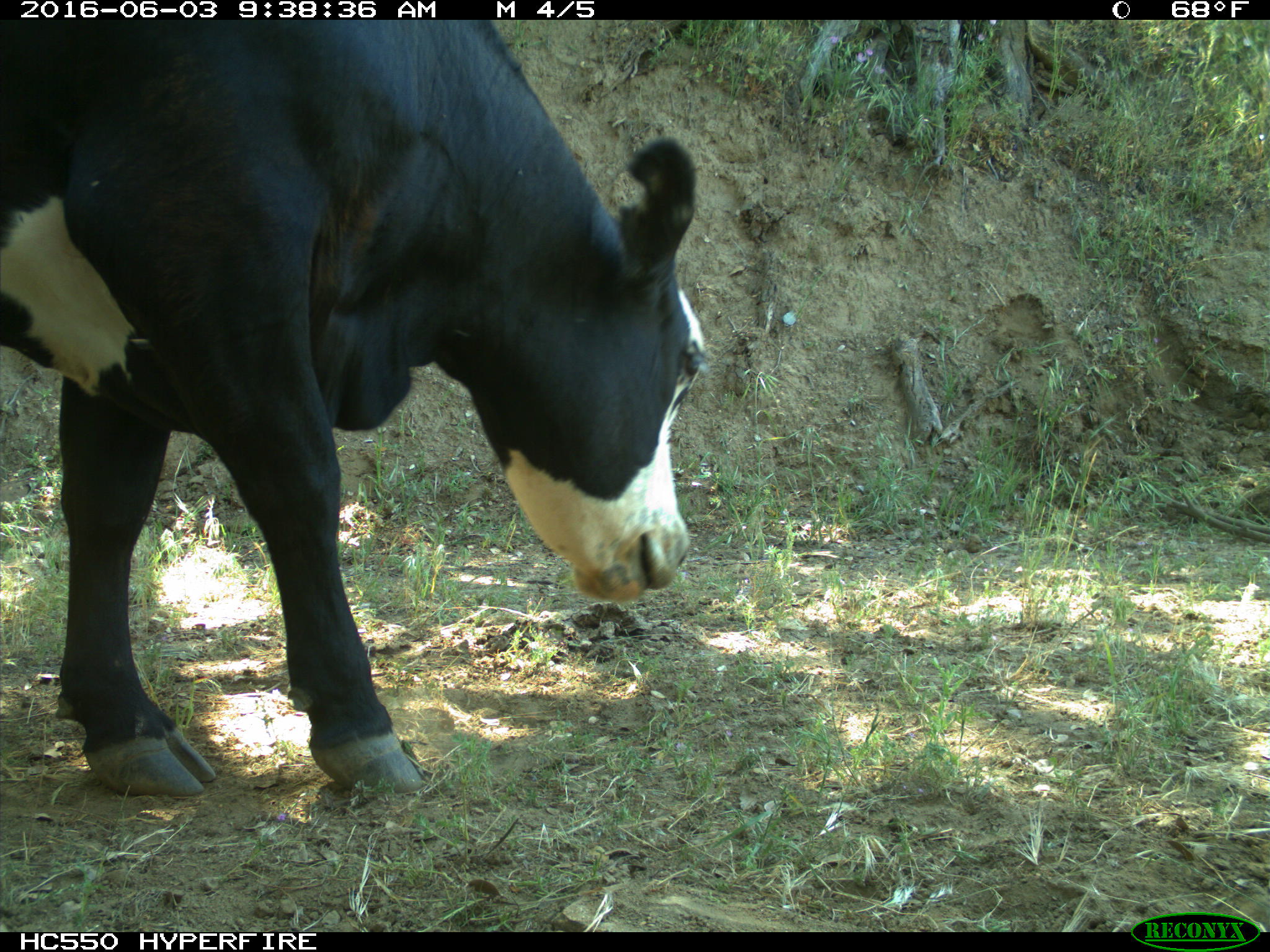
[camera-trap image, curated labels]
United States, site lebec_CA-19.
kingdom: Animalia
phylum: Chordata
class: Mammalia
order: Artiodactyla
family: Bovidae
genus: Bos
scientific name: Bos taurus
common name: domestic cow